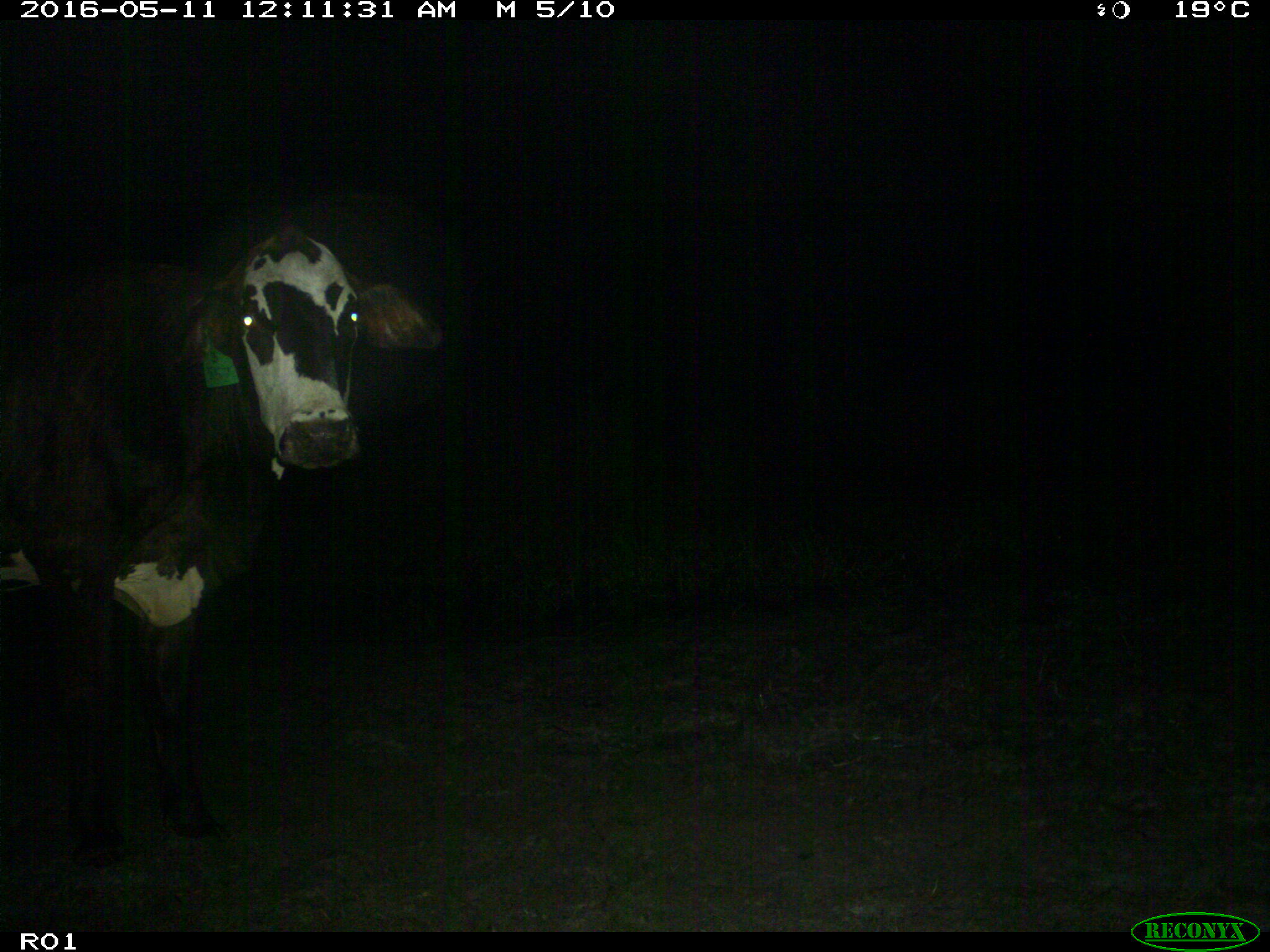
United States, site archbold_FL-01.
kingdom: Animalia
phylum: Chordata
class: Mammalia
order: Artiodactyla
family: Bovidae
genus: Bos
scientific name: Bos taurus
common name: domestic cow